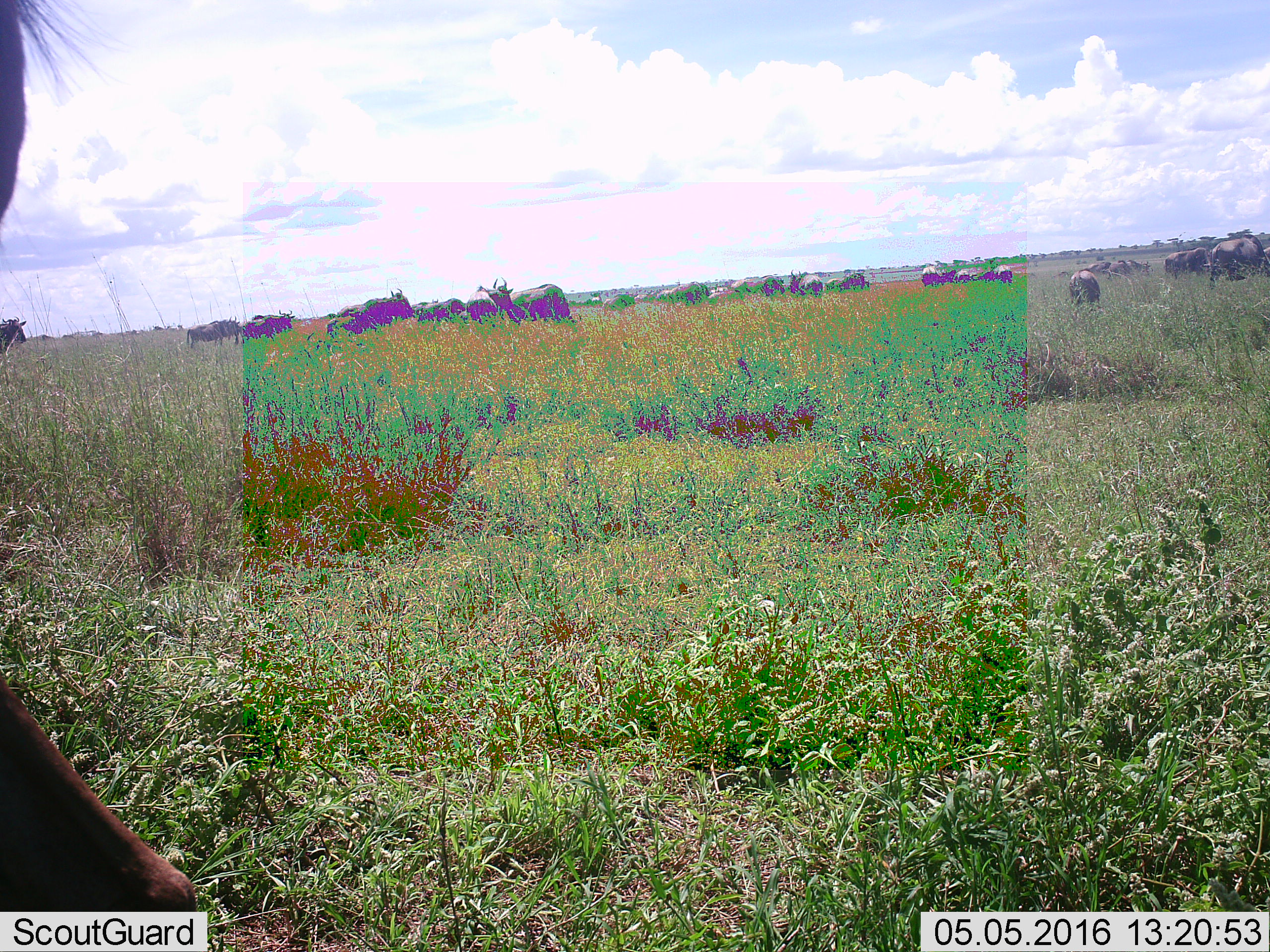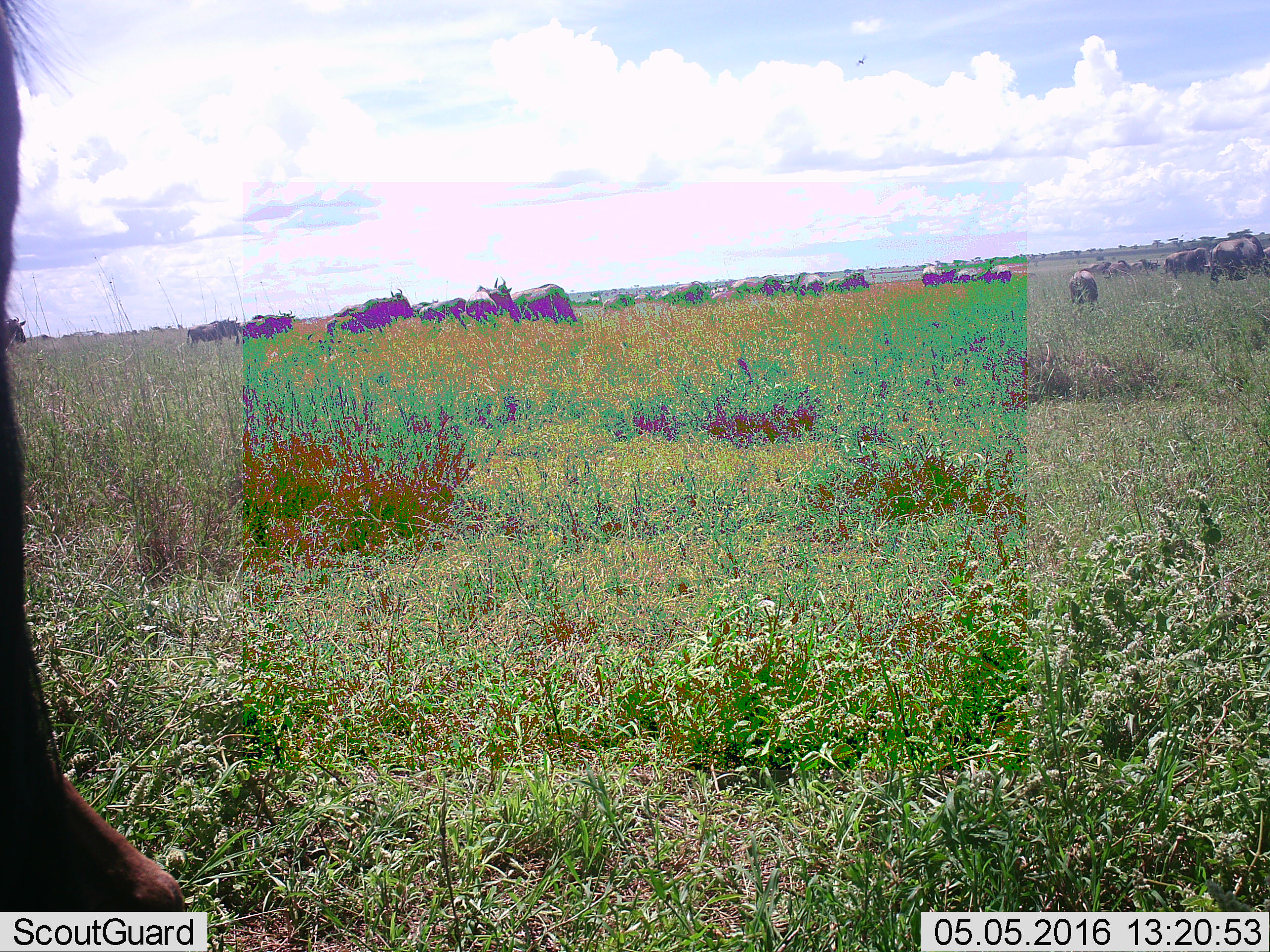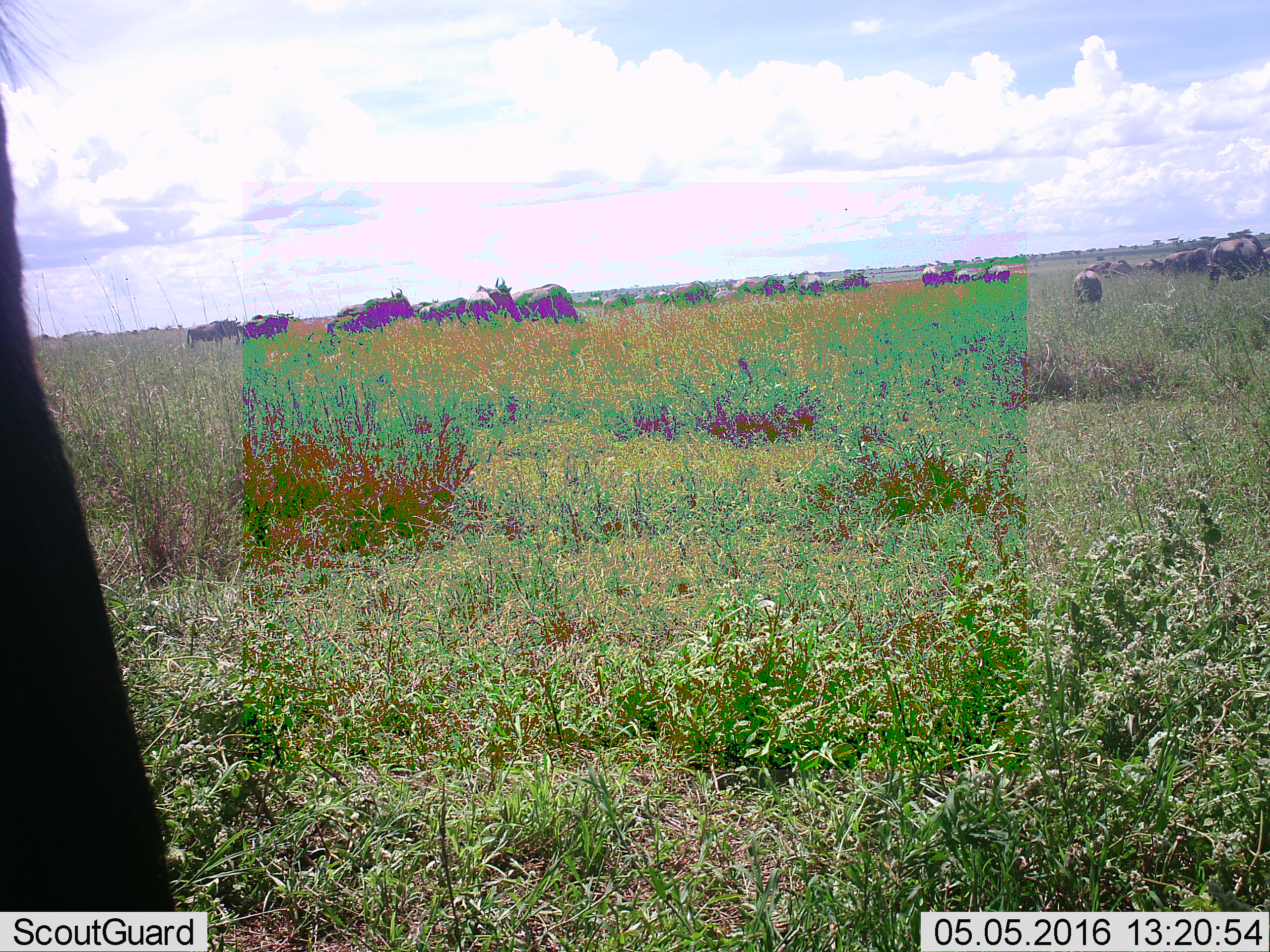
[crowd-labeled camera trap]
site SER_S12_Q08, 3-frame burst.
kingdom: Animalia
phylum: Chordata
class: Mammalia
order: Artiodactyla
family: Bovidae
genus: Connochaetes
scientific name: Connochaetes taurinus taurinus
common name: blue wildebeest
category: wildebeestblue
Wildebeestblue (blue wildebeest) (Connochaetes taurinus taurinus), count 11-50. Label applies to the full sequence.